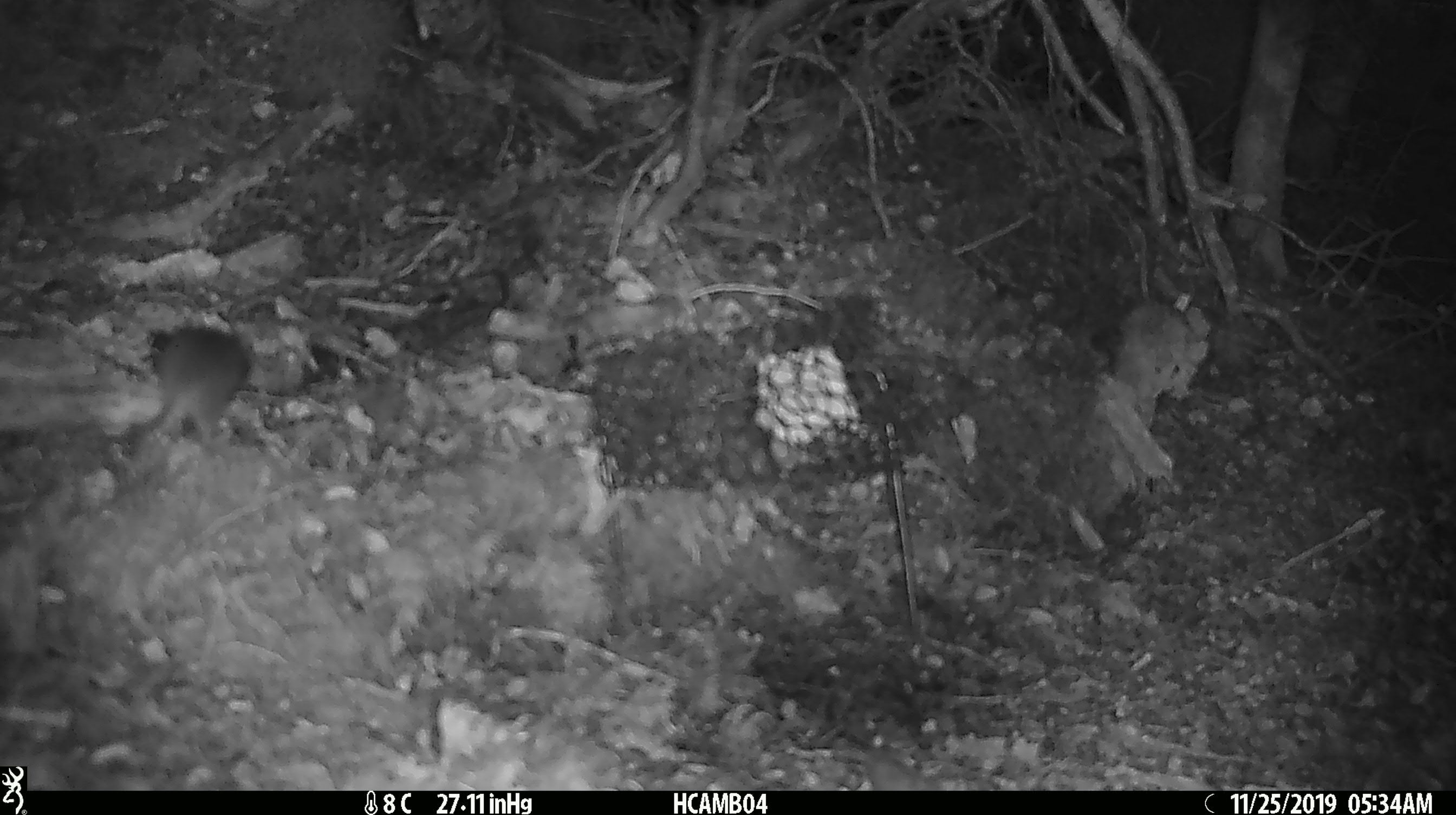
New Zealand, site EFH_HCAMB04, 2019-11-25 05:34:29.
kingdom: Animalia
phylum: Chordata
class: Mammalia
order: Rodentia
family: Muridae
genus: Mus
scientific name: Mus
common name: mouse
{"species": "mouse (Mus)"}